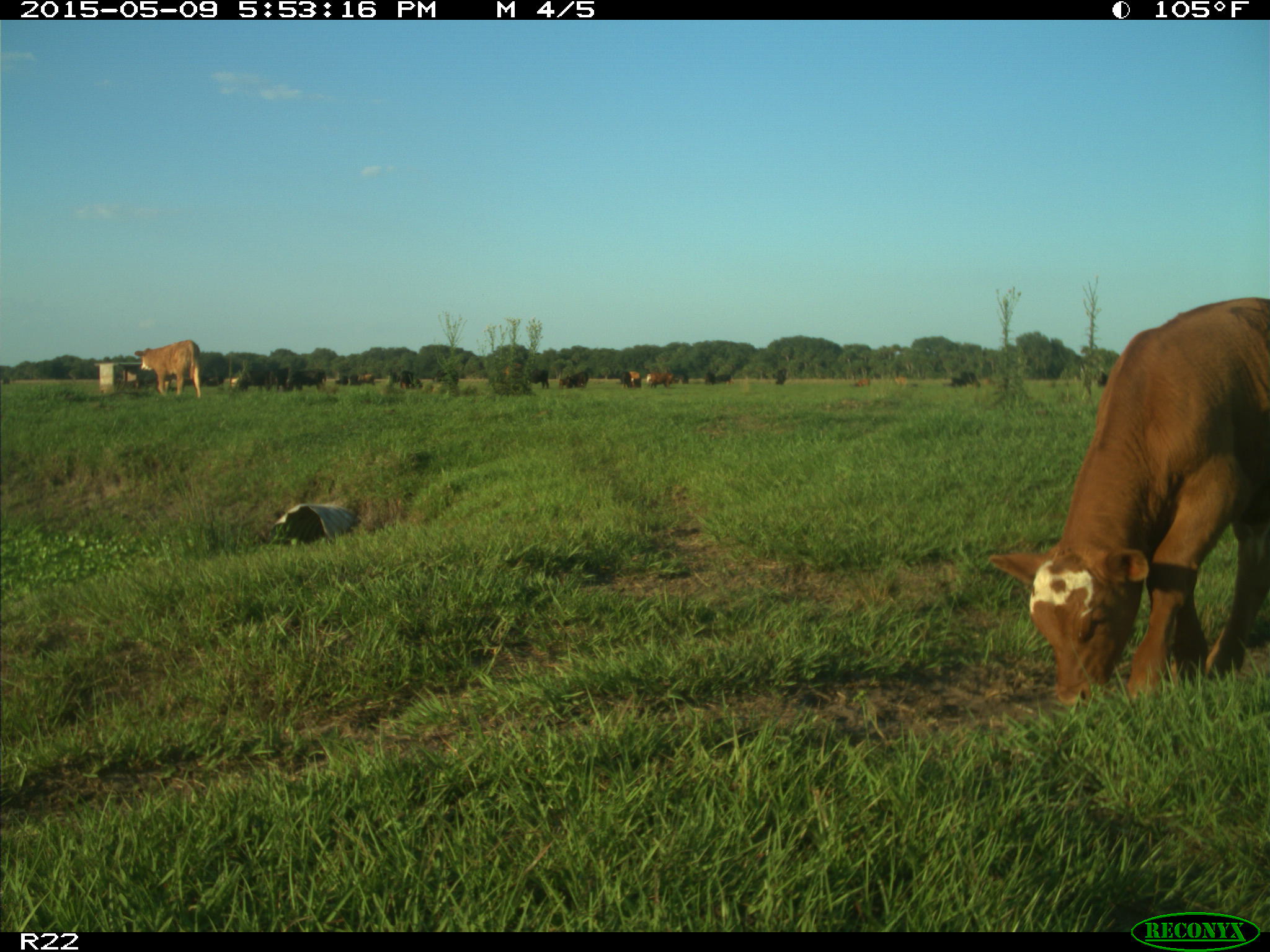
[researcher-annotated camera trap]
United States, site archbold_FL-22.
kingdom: Animalia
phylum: Chordata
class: Mammalia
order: Artiodactyla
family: Bovidae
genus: Bos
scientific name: Bos taurus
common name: domestic cow